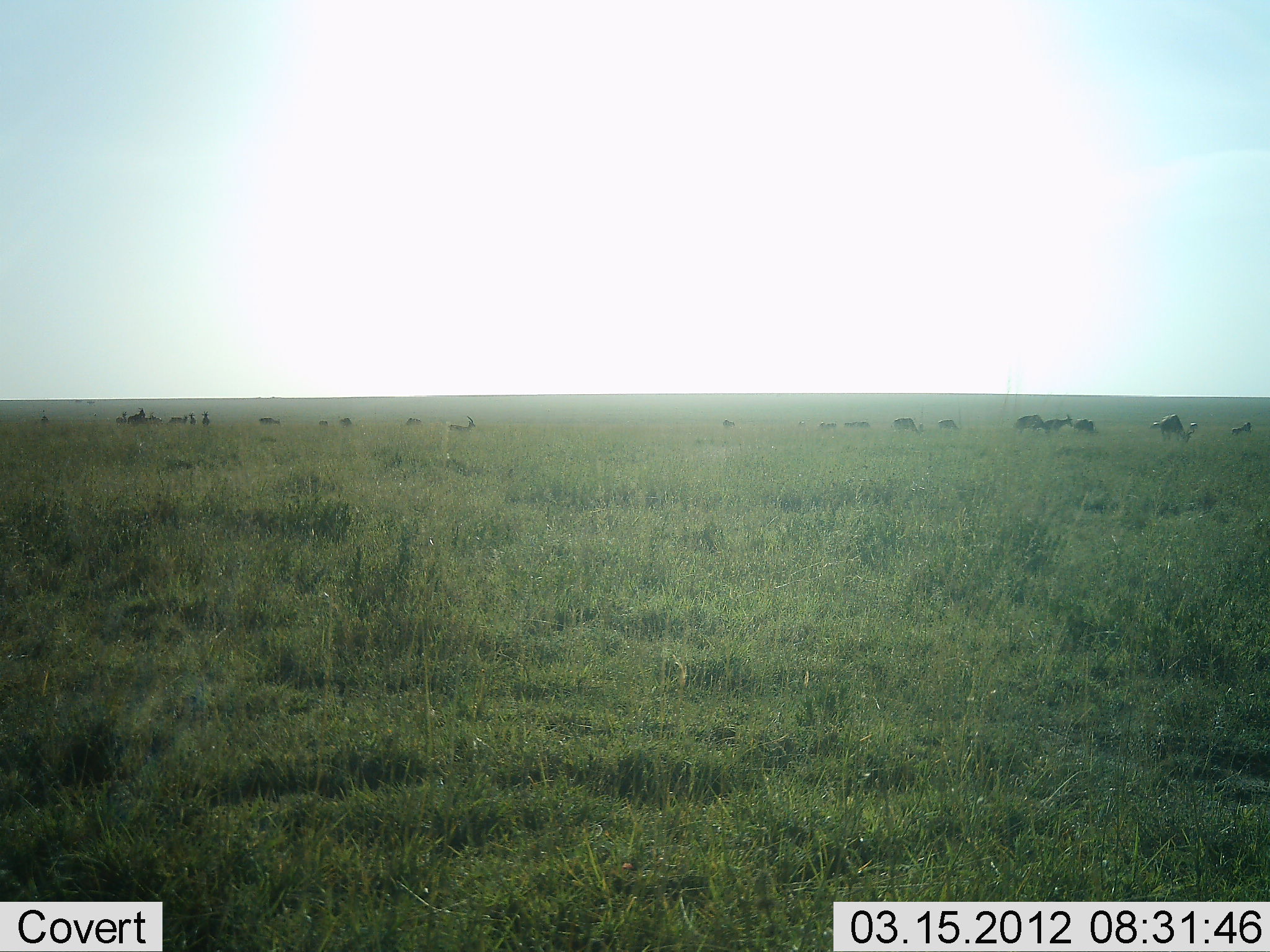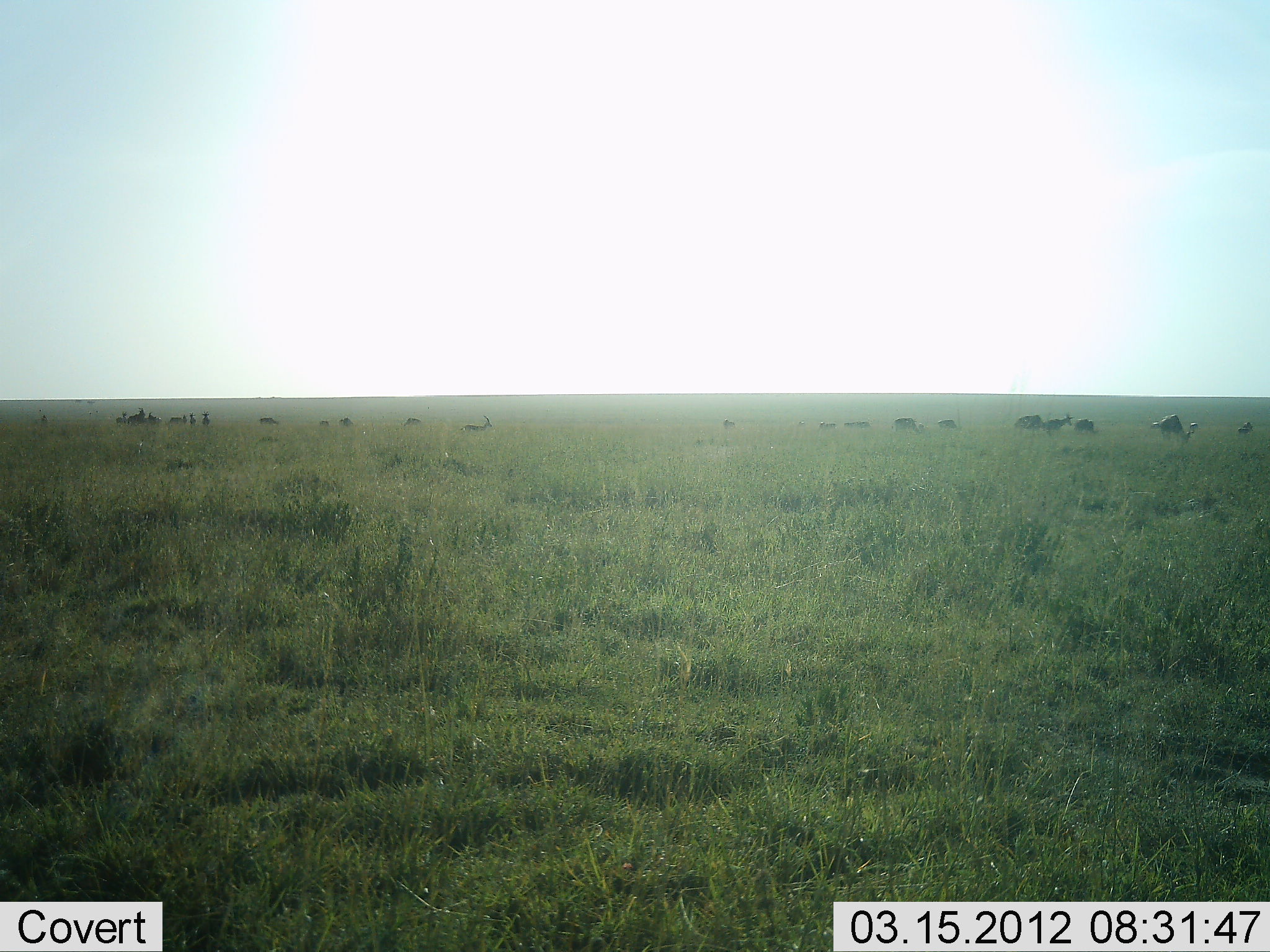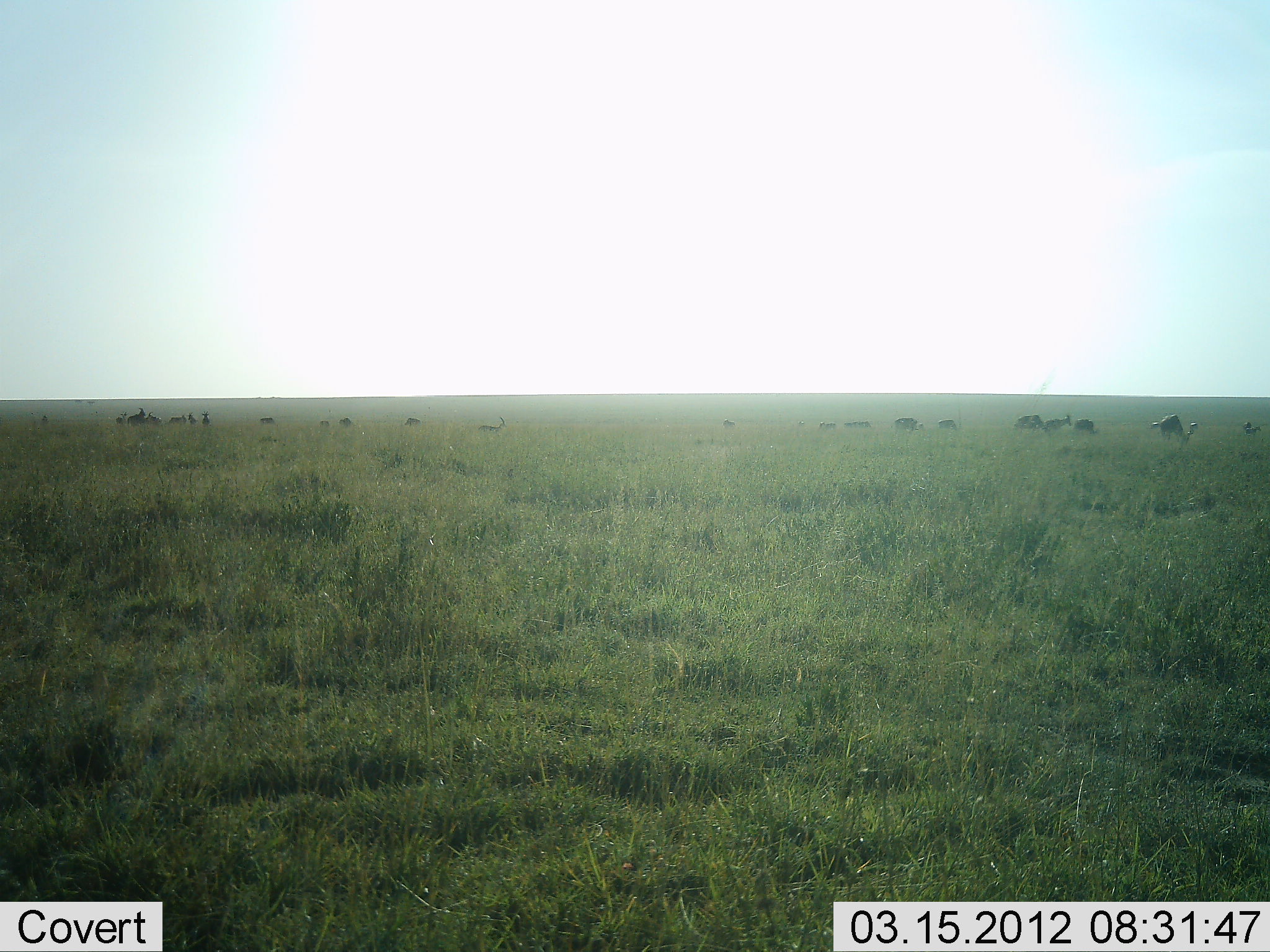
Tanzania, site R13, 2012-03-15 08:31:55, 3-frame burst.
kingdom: Animalia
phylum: Chordata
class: Mammalia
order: Artiodactyla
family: Bovidae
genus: Eudorcas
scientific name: Eudorcas thomsonii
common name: thomson's gazelle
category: gazellethomsons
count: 11-50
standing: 67%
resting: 0%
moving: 78%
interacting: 0%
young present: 0%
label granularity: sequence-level